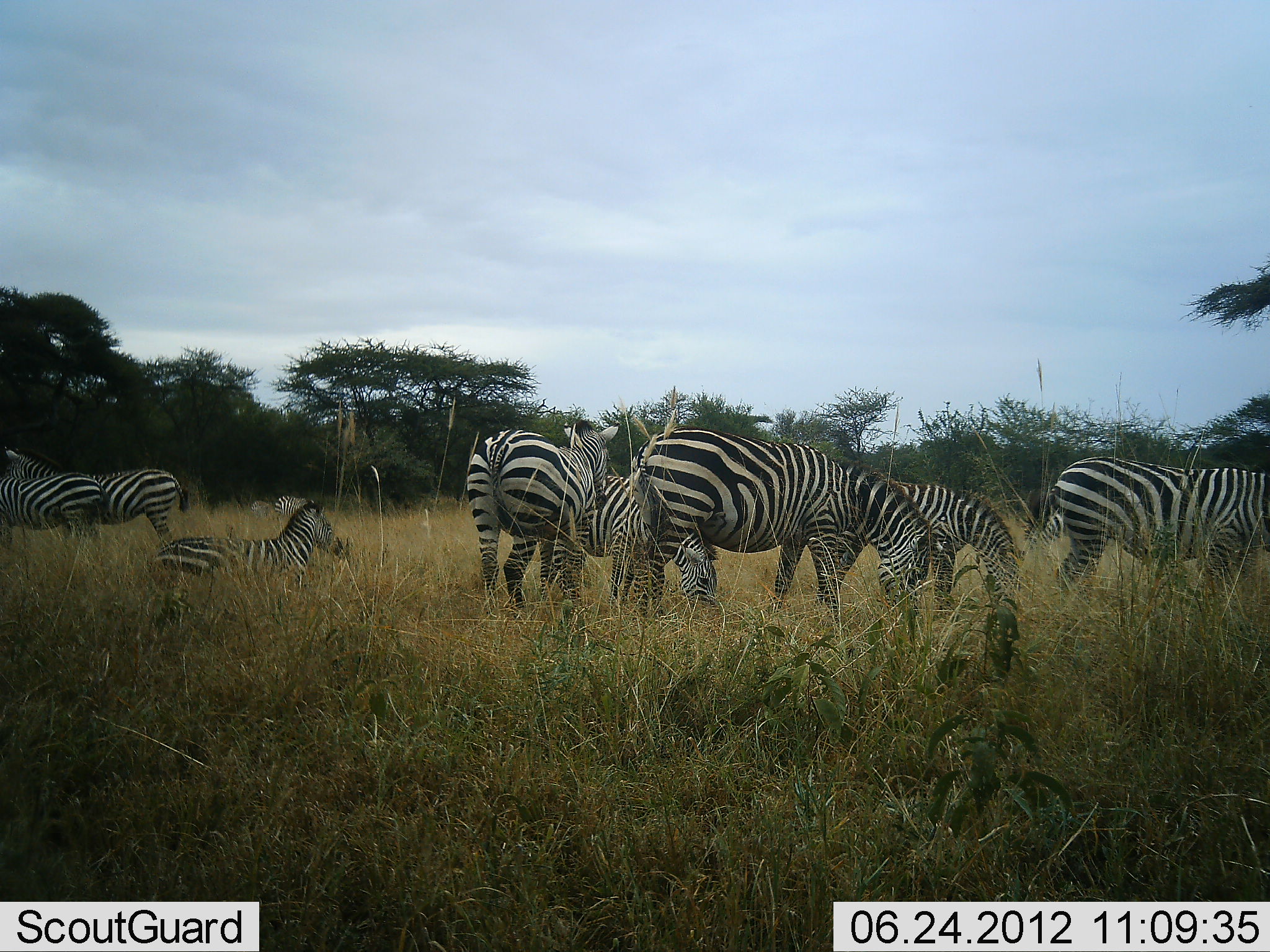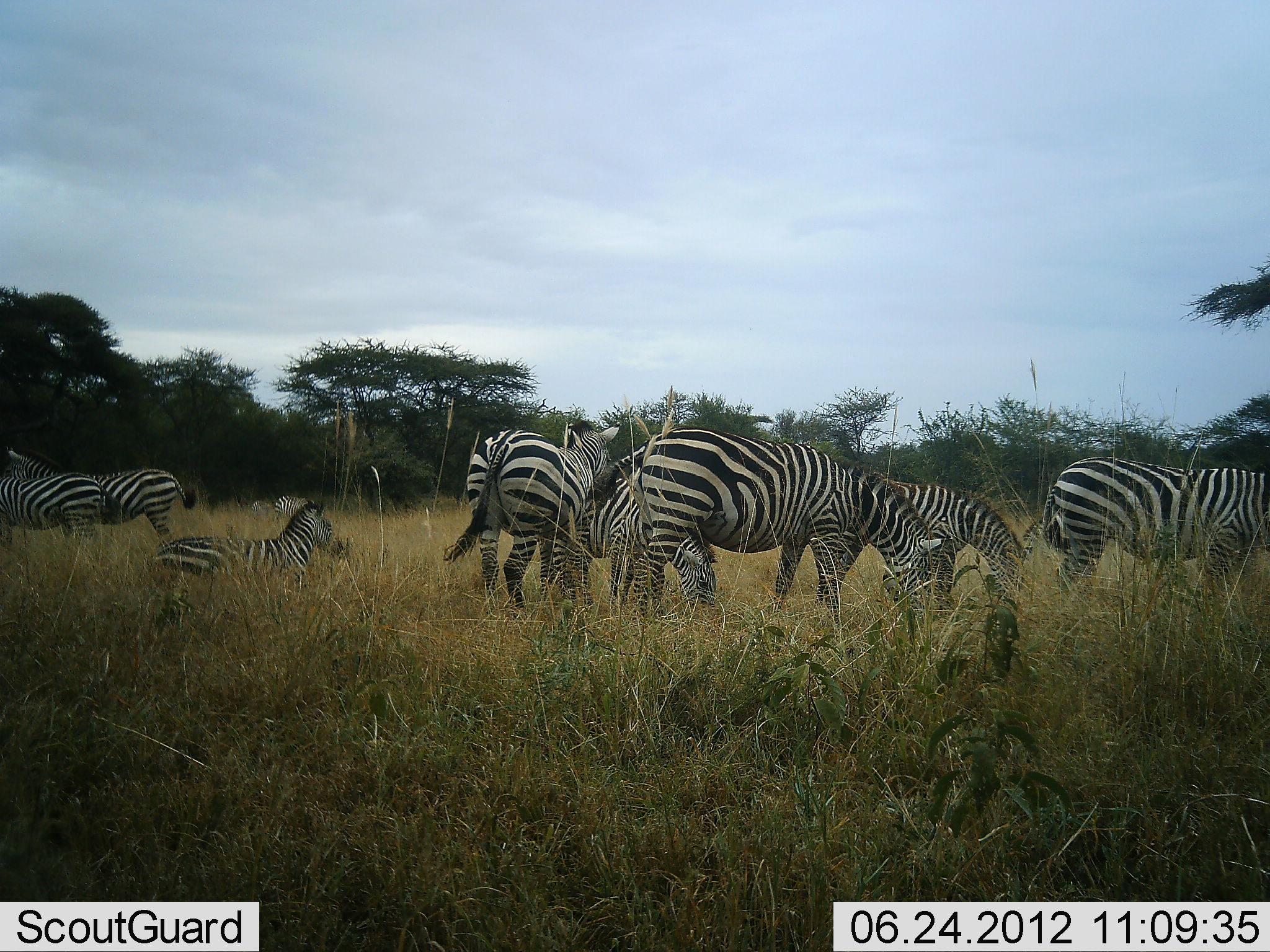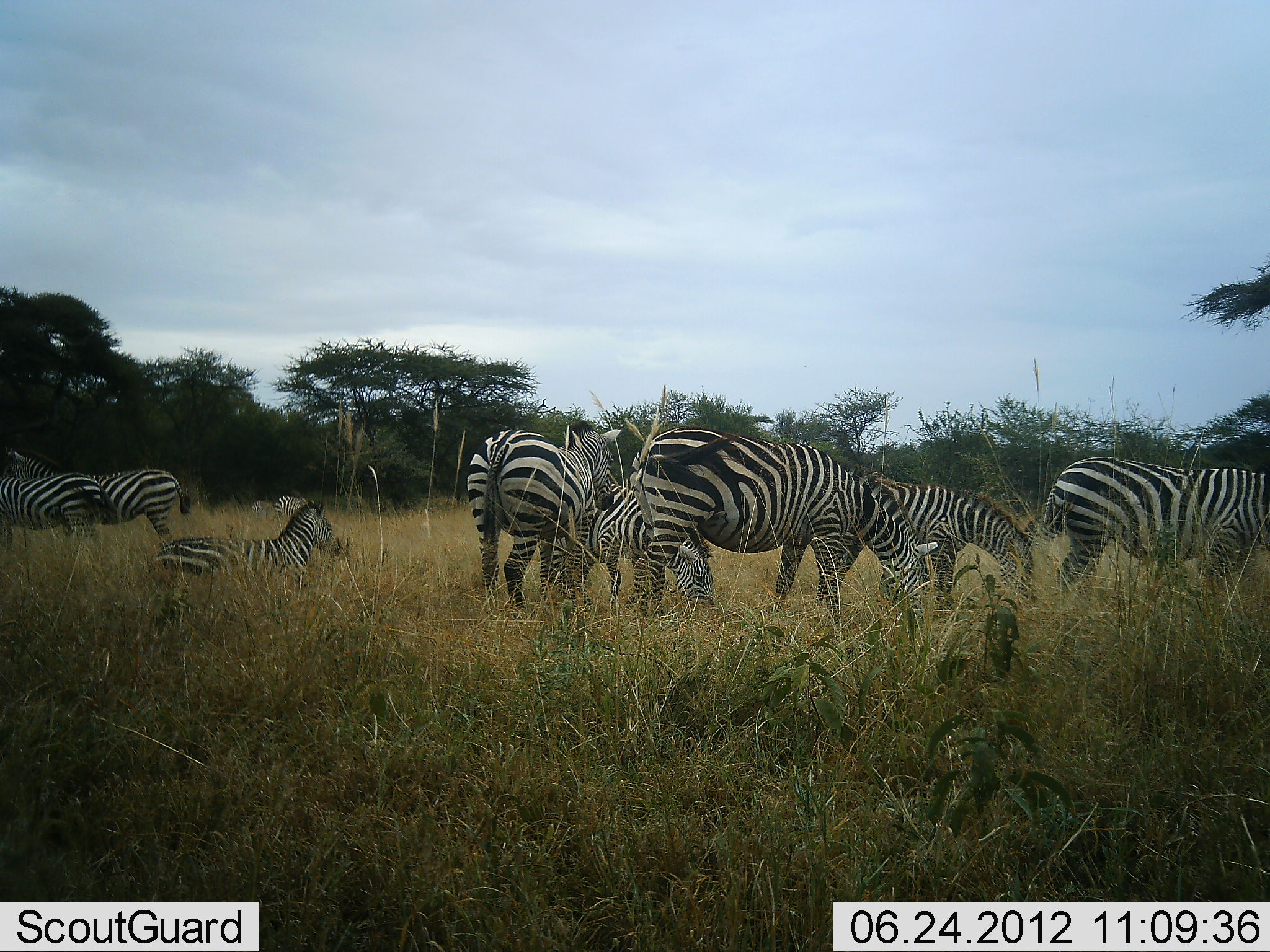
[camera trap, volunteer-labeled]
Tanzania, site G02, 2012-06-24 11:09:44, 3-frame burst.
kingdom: Animalia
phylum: Chordata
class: Mammalia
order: Perissodactyla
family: Equidae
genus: Equus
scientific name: Equus quagga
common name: plains zebra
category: zebra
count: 9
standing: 70%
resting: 70%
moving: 0%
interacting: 0%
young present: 20%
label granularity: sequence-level